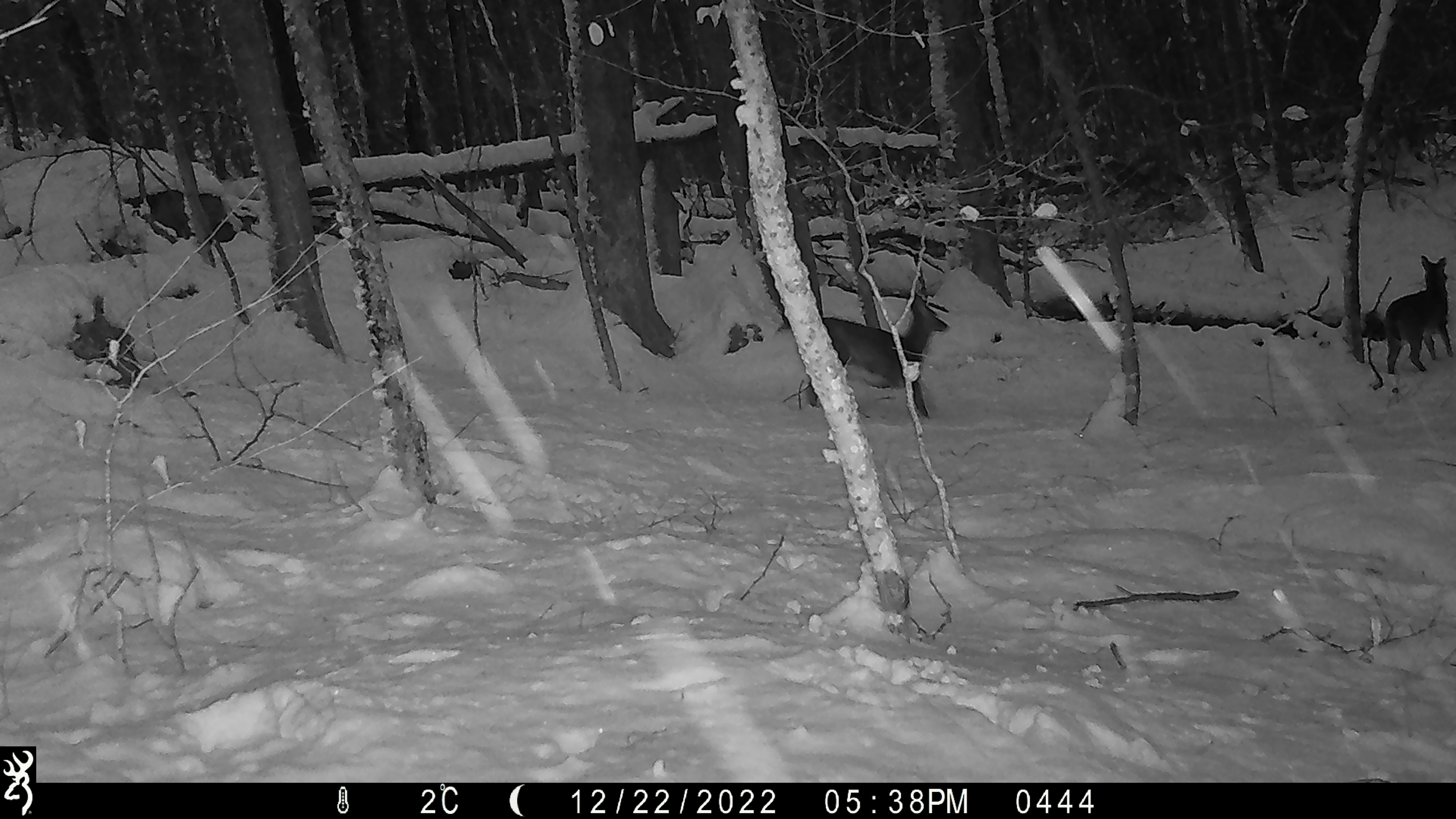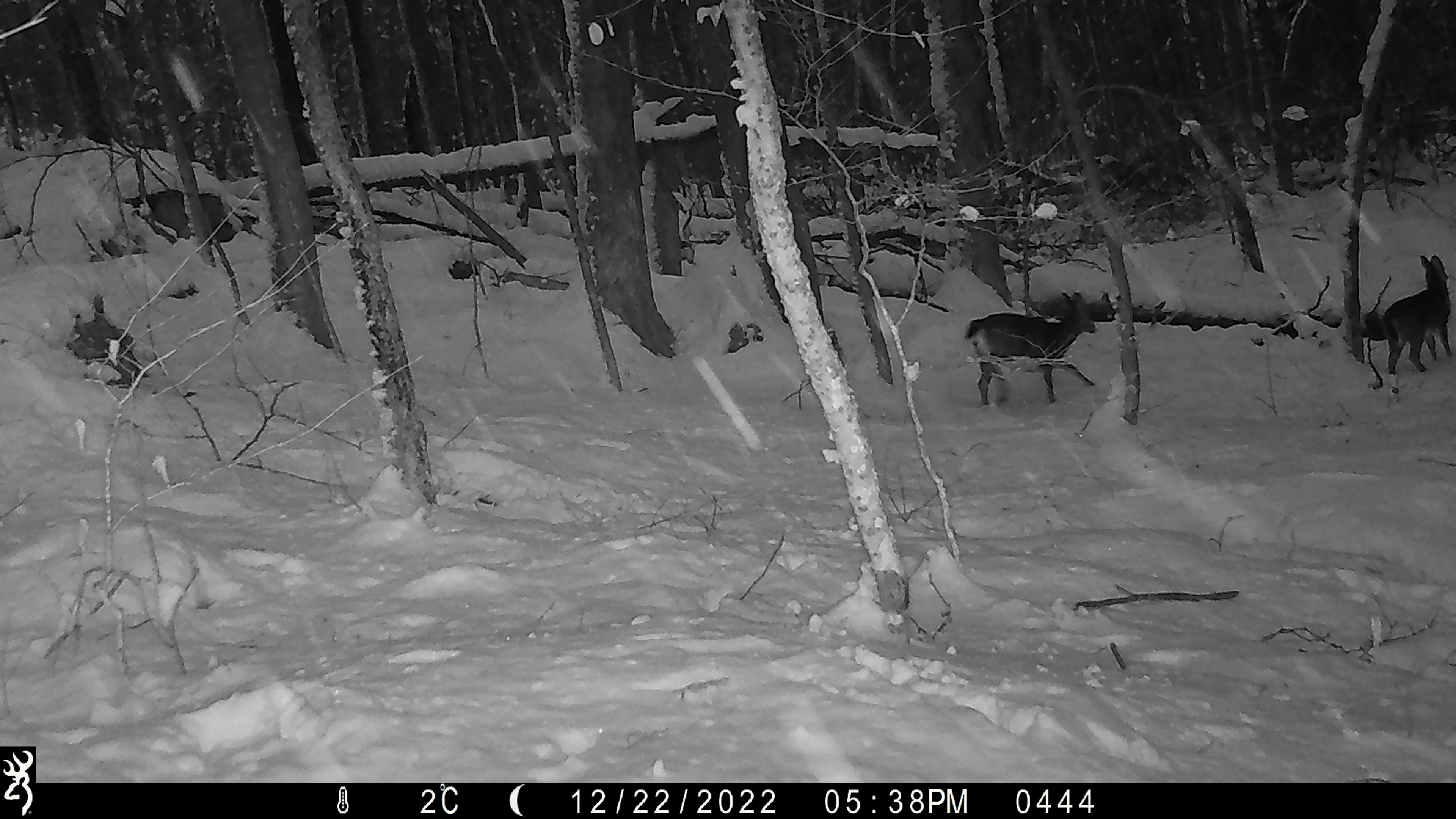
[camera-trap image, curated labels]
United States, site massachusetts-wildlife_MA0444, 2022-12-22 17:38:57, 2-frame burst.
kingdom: Animalia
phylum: Chordata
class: Mammalia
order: Artiodactyla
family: Cervidae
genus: Odocoileus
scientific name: Odocoileus virginianus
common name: white-tailed deer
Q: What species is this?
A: White-tailed deer (Odocoileus virginianus).